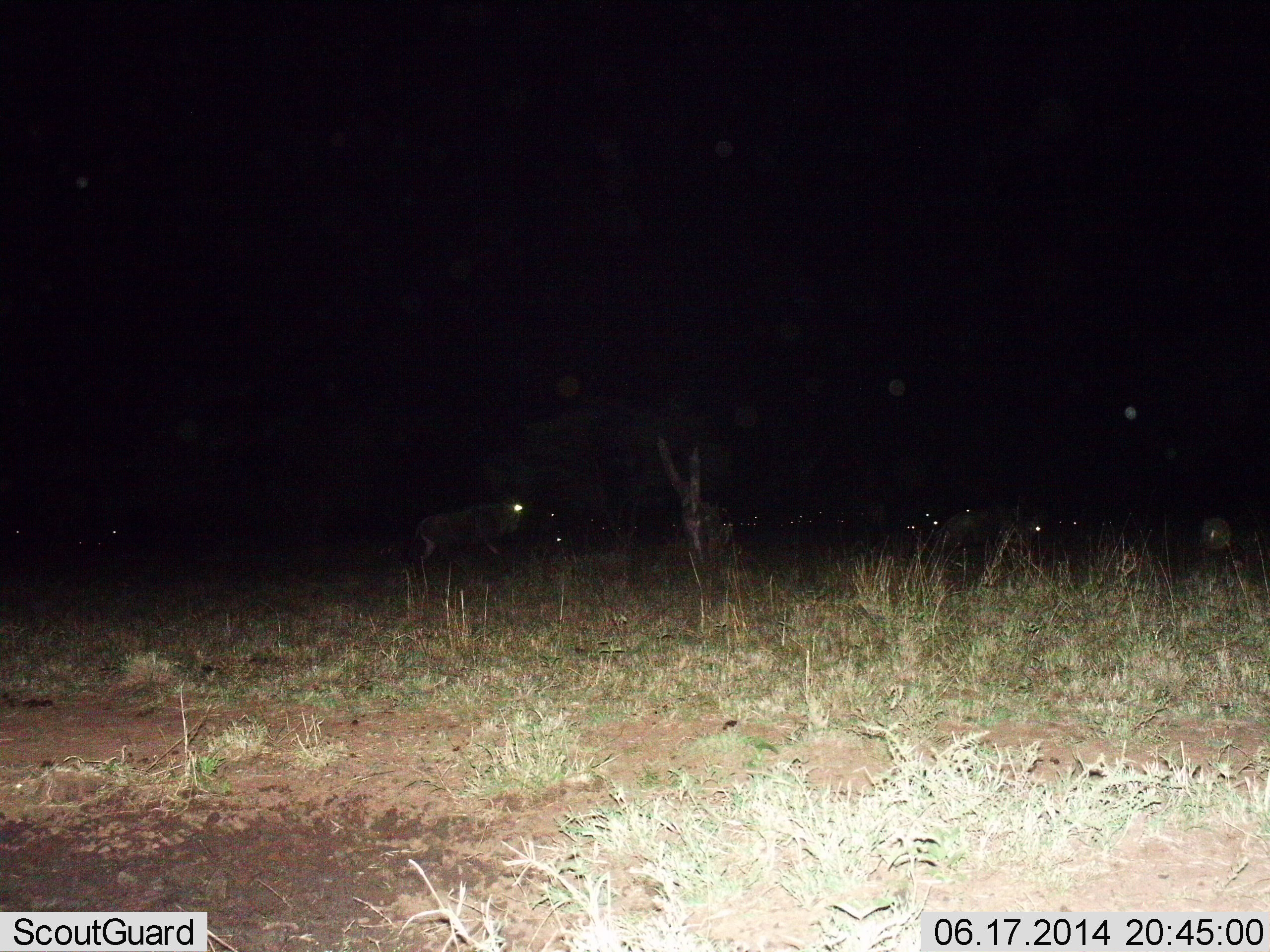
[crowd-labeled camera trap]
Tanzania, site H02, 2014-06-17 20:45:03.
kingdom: Animalia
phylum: Chordata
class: Mammalia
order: Artiodactyla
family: Bovidae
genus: Connochaetes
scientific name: Connochaetes taurinus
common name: blue wildebeest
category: wildebeest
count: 11-50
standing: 60%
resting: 40%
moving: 20%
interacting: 0%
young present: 0%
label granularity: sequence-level